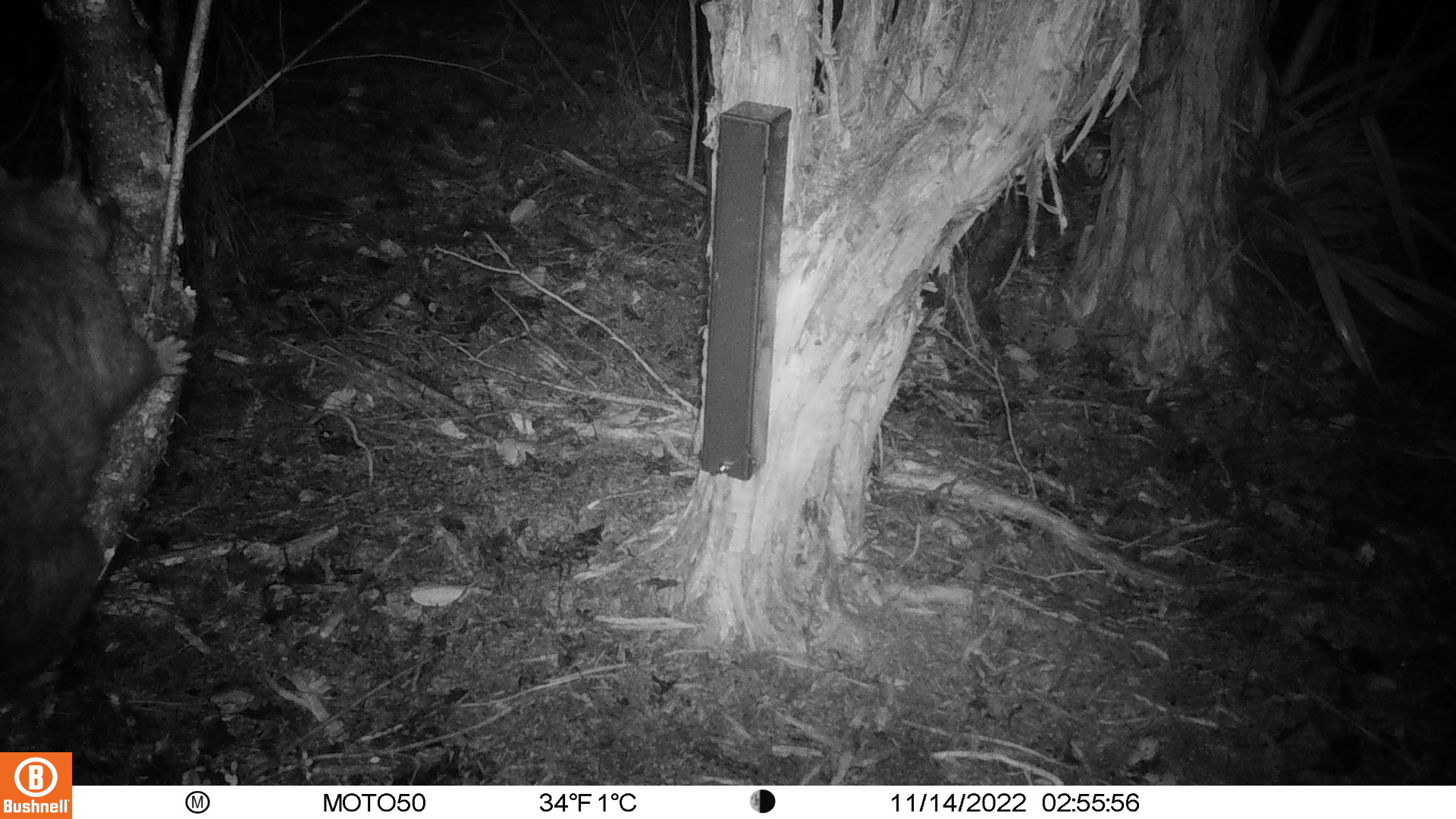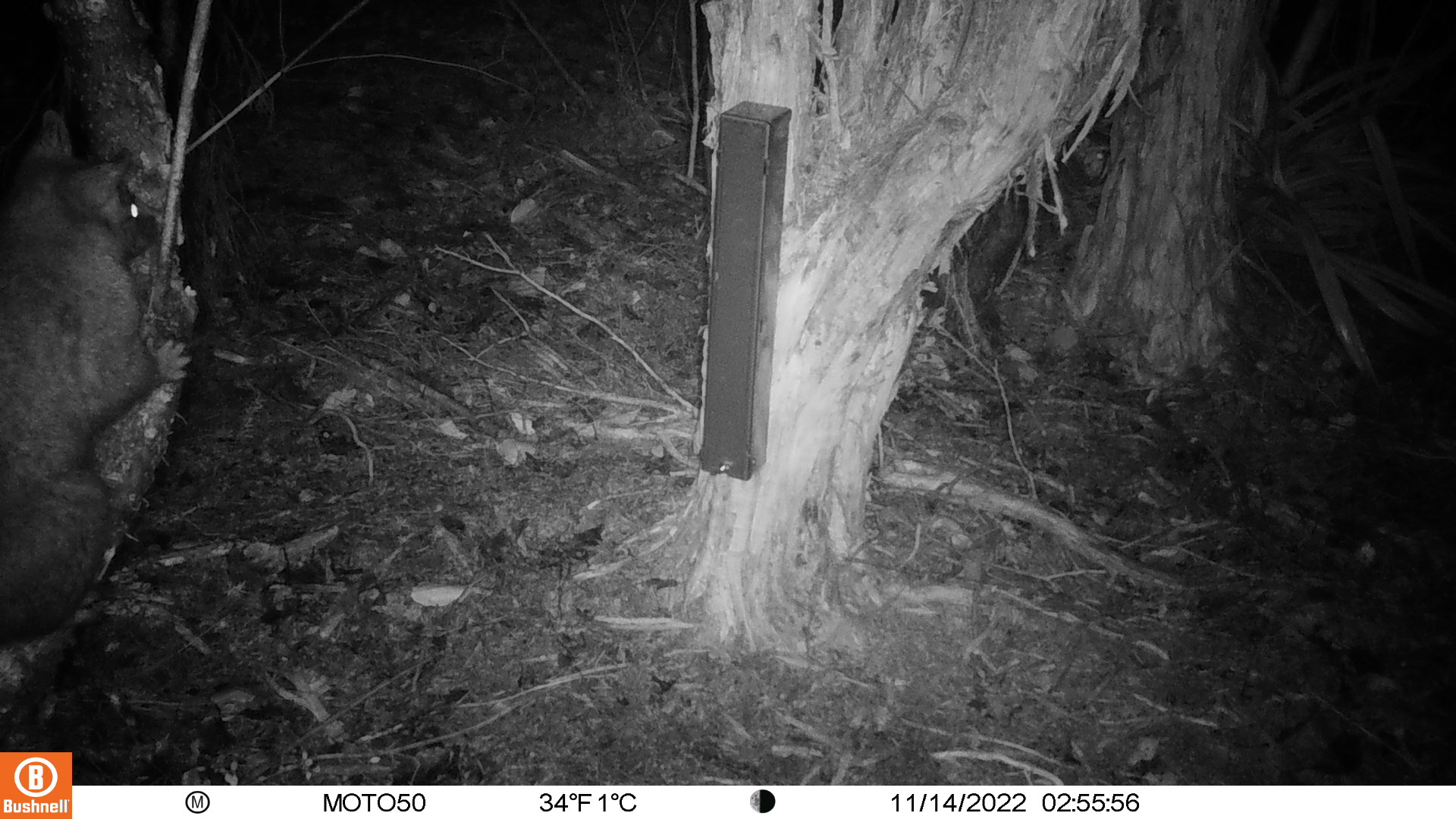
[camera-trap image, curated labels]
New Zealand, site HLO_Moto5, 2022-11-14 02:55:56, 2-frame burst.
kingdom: Animalia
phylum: Chordata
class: Mammalia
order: Diprotodontia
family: Phalangeridae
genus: Trichosurus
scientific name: Trichosurus vulpecula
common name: common brushtail possum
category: possum